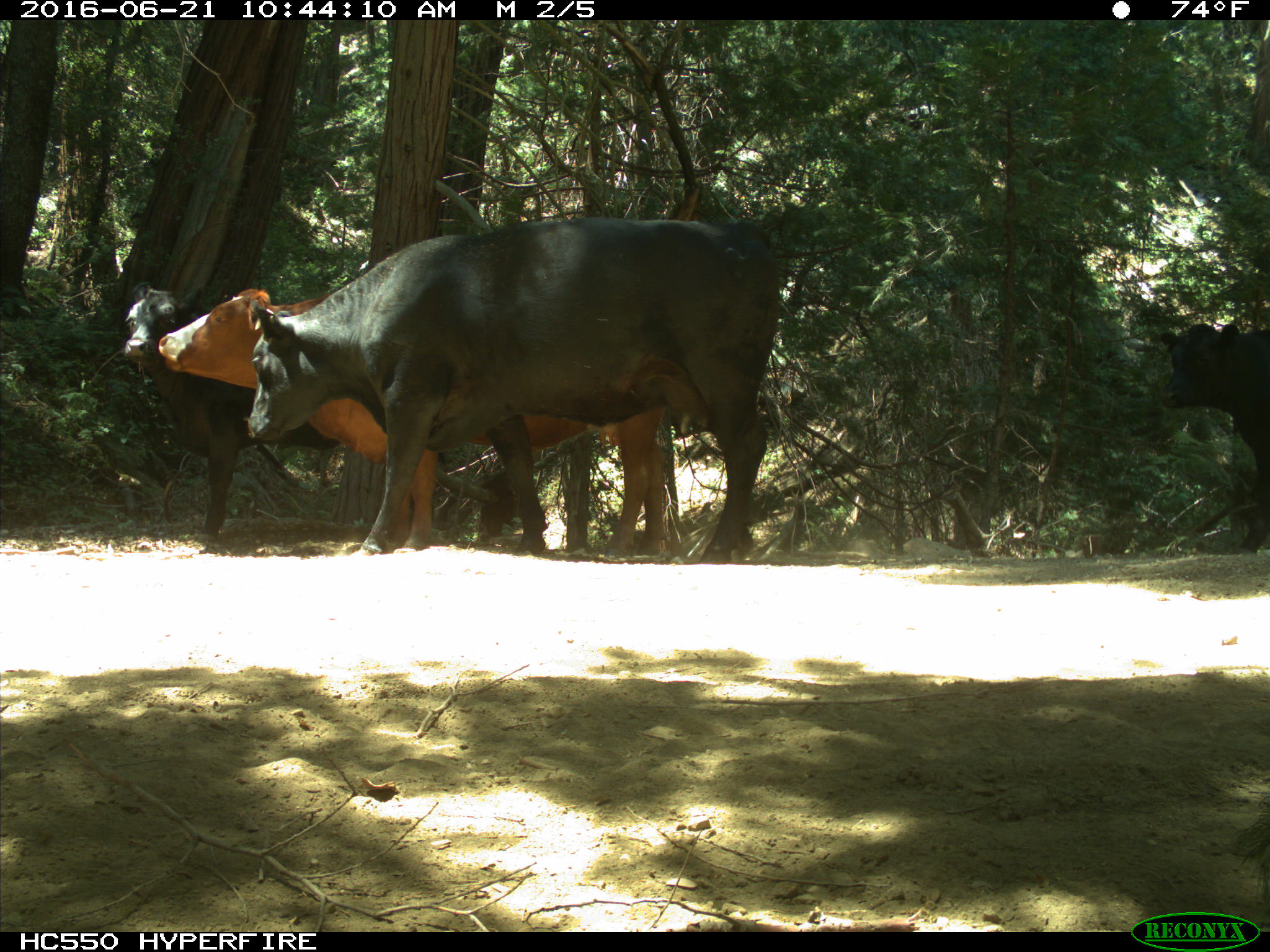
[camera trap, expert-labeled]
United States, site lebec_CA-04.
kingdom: Animalia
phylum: Chordata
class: Mammalia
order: Artiodactyla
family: Bovidae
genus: Bos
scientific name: Bos taurus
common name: domestic cow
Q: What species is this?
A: Bos taurus (domestic cow).